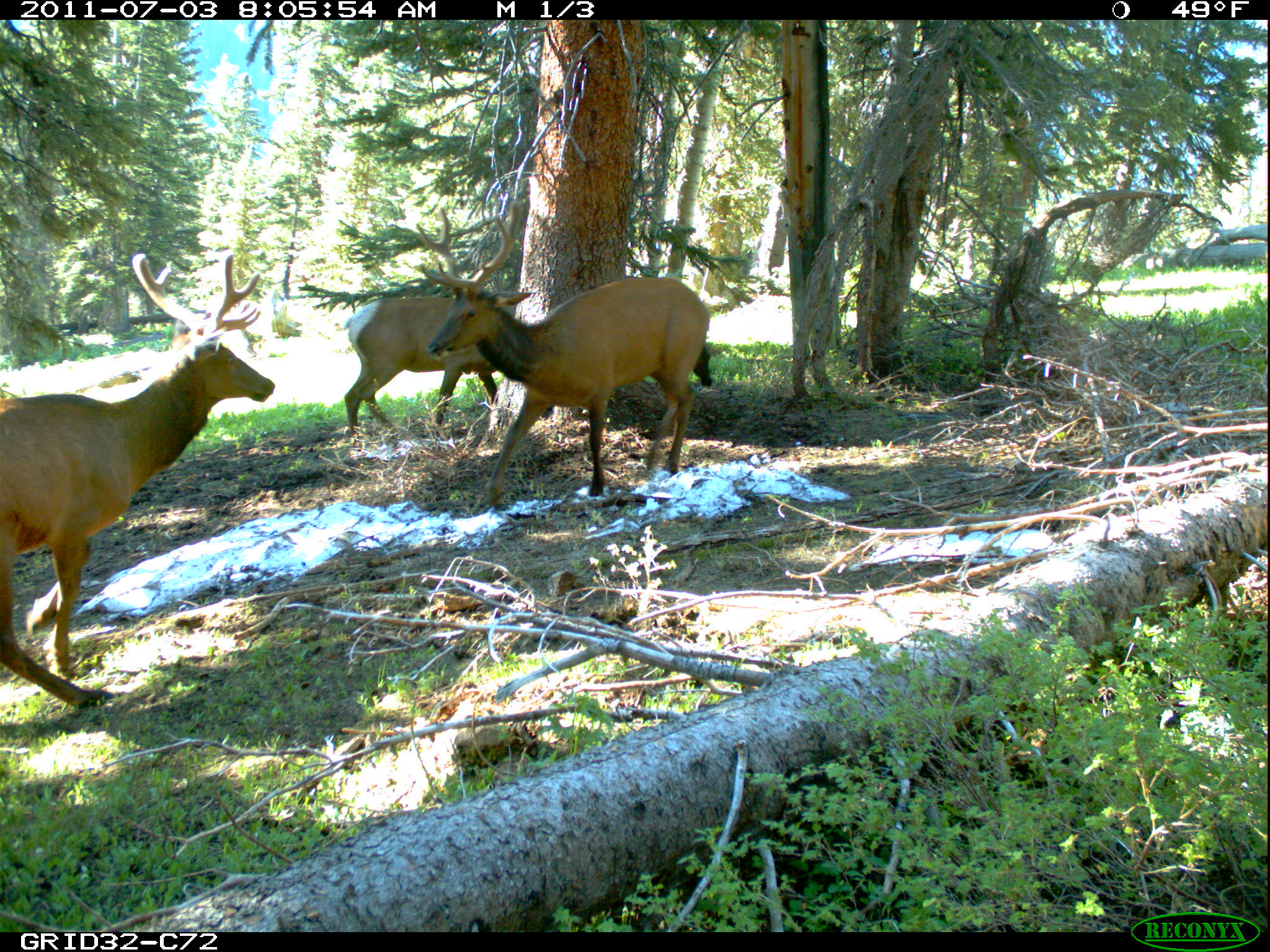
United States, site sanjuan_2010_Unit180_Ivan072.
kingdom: Animalia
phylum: Chordata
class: Mammalia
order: Artiodactyla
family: Cervidae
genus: Cervus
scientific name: Cervus elaphus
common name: red deer